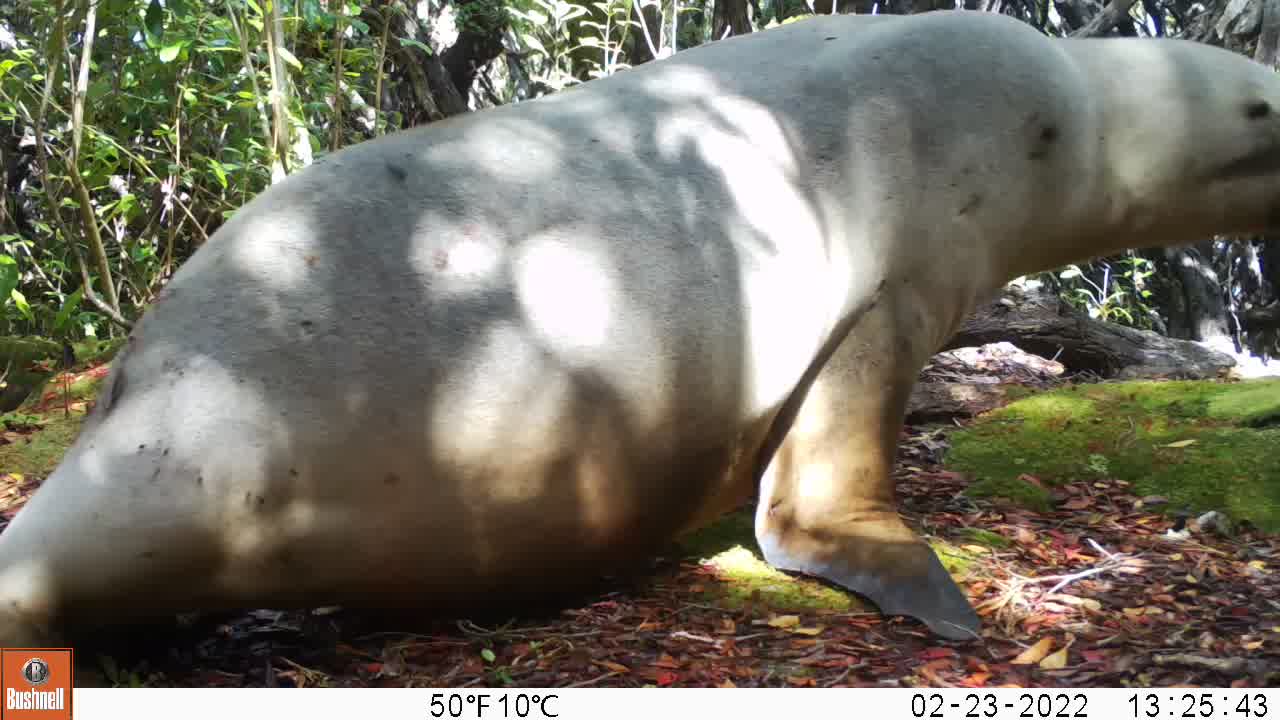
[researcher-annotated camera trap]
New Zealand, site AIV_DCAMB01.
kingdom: Animalia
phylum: Chordata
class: Mammalia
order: Carnivora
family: Otariidae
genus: Phocarctos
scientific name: Phocarctos hookeri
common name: new zealand sea lion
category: sealion